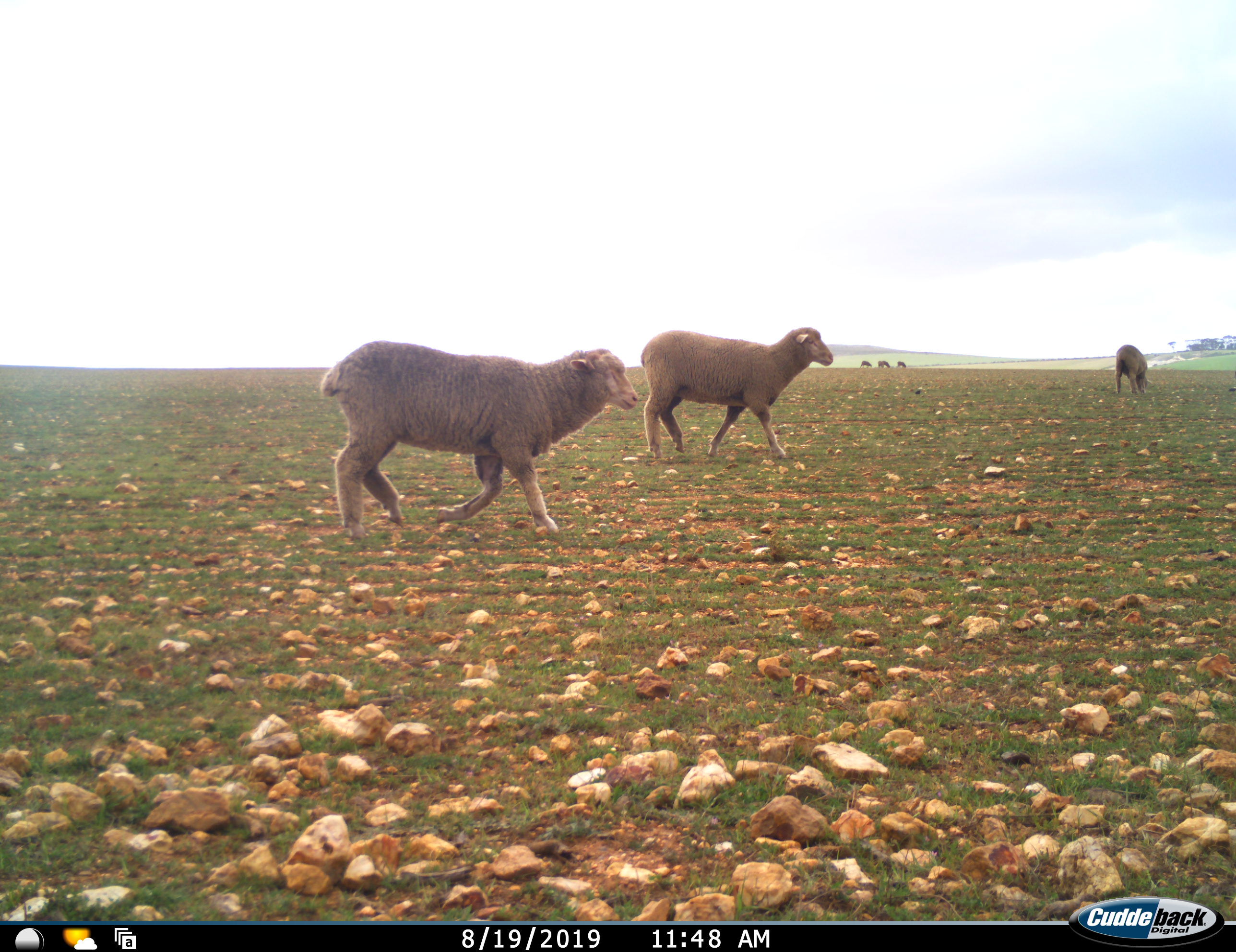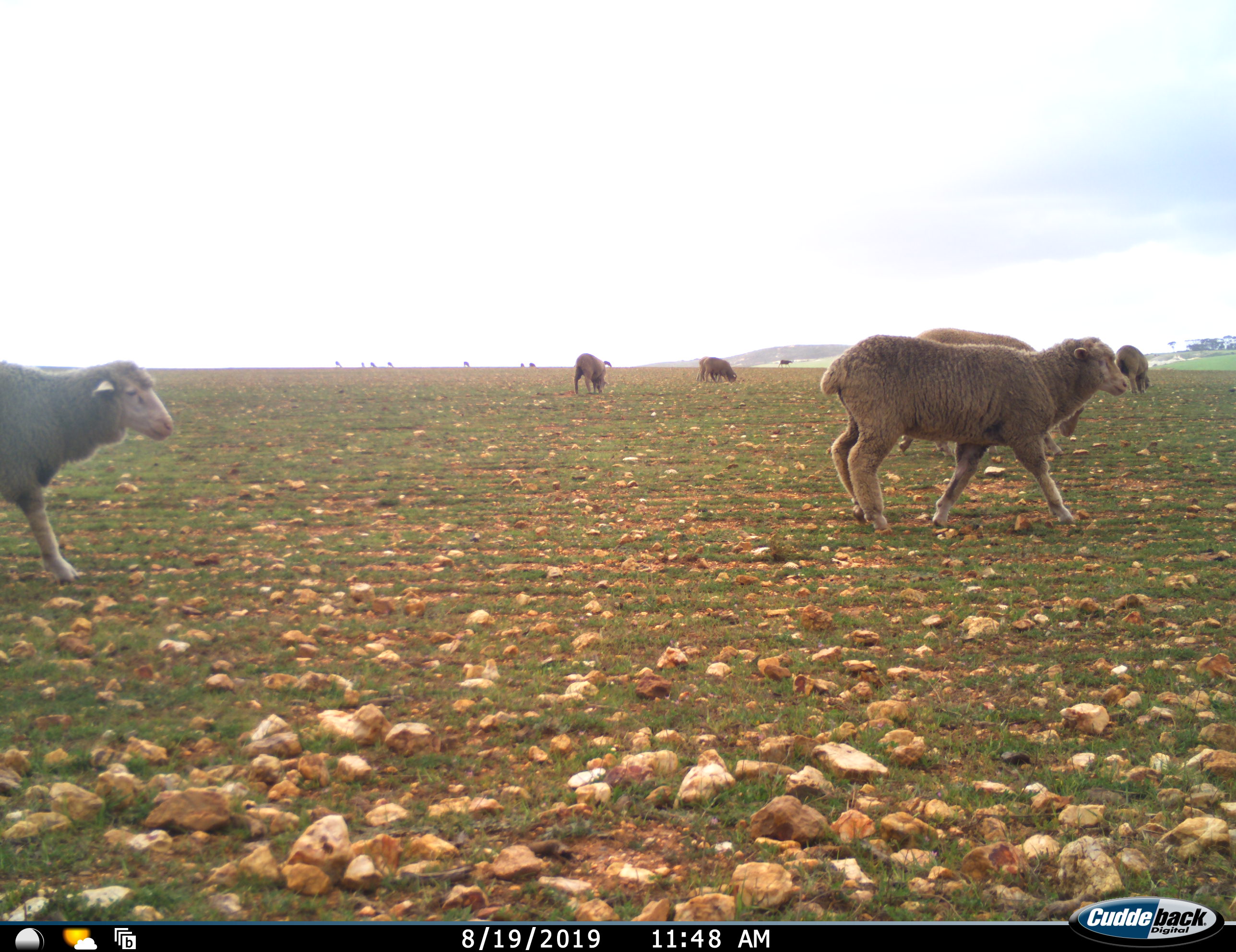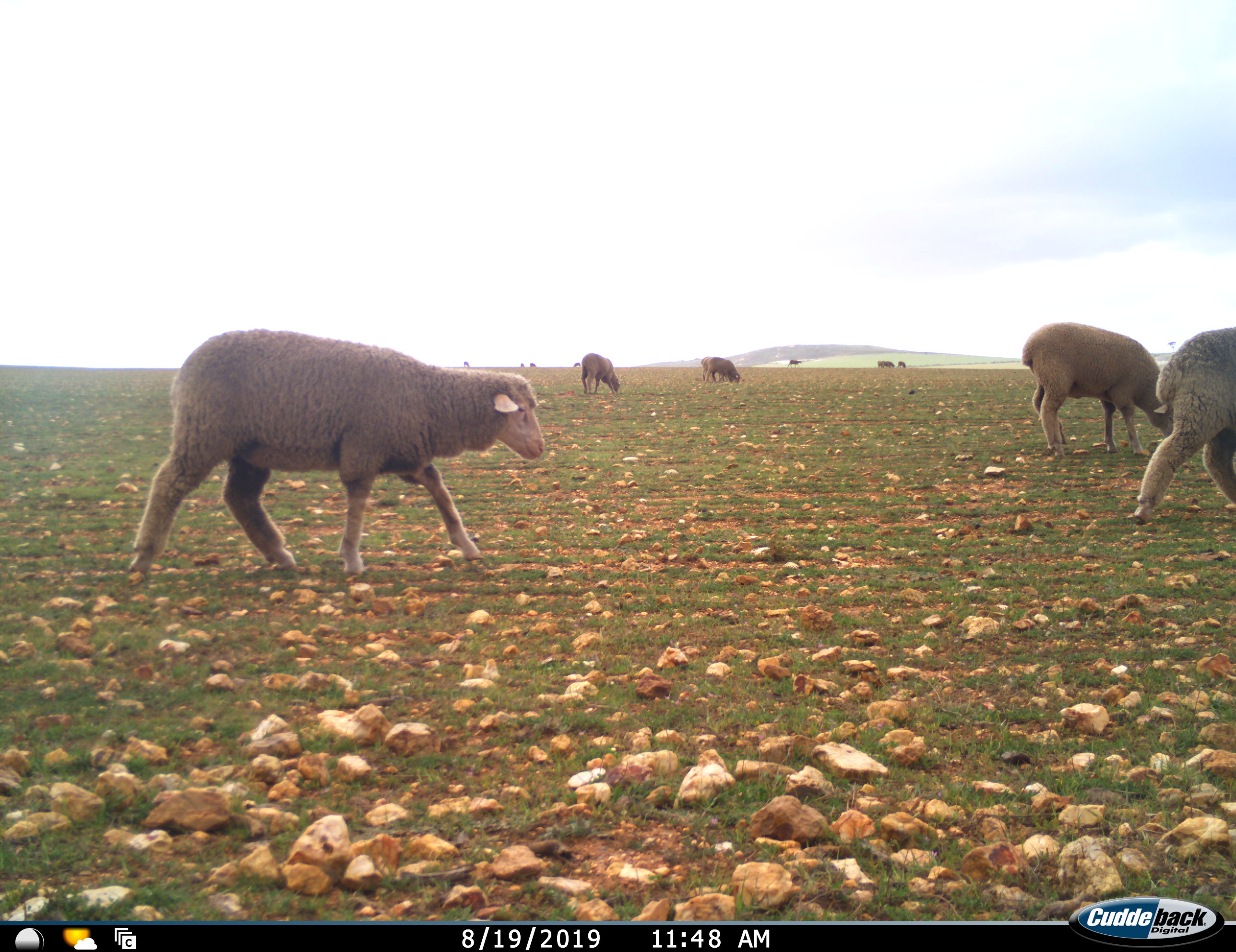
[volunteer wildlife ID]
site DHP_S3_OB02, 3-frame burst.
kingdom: Animalia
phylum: Chordata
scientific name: Vertebrata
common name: domestic animal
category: domesticanimal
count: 11-50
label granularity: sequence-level